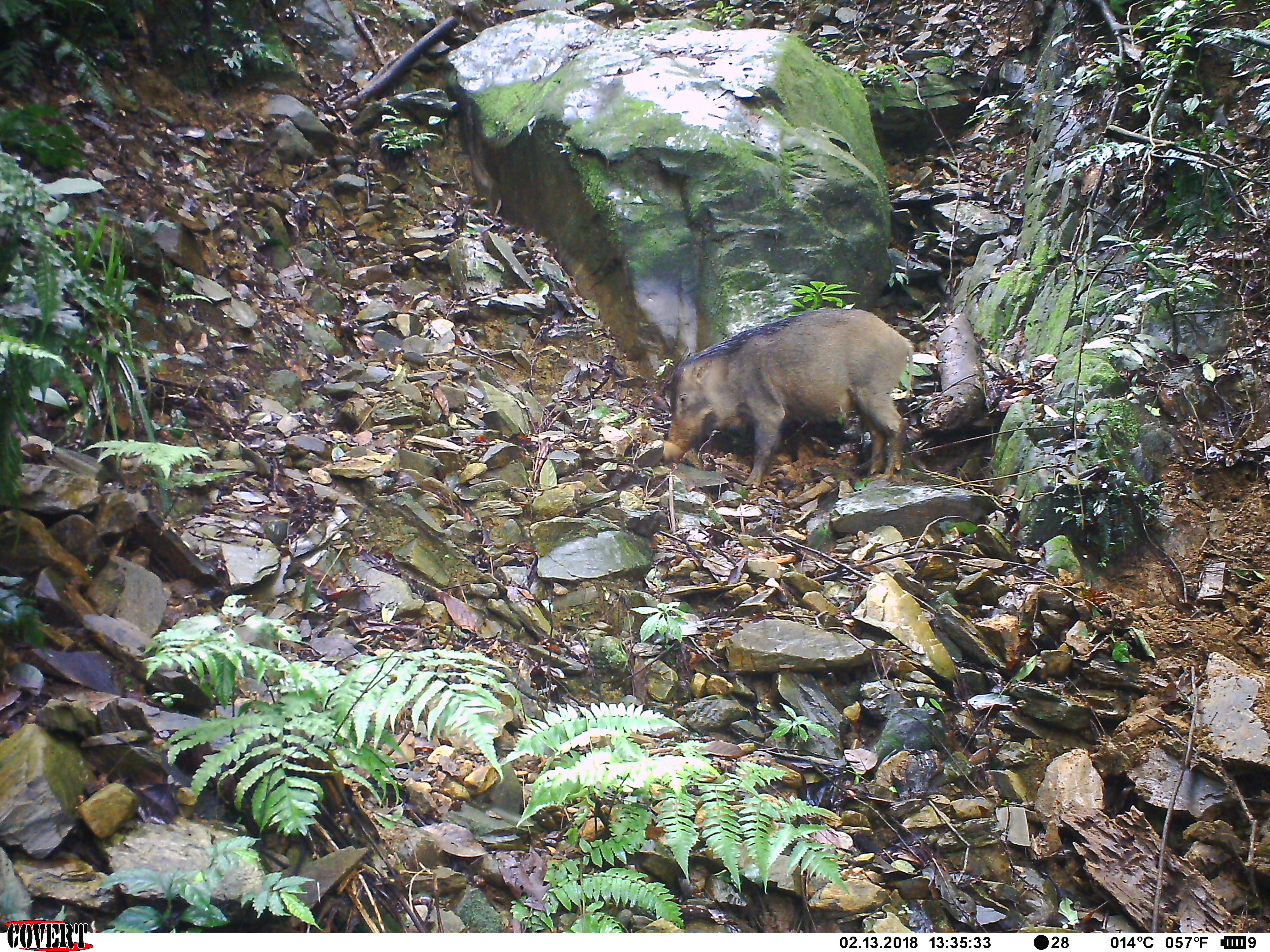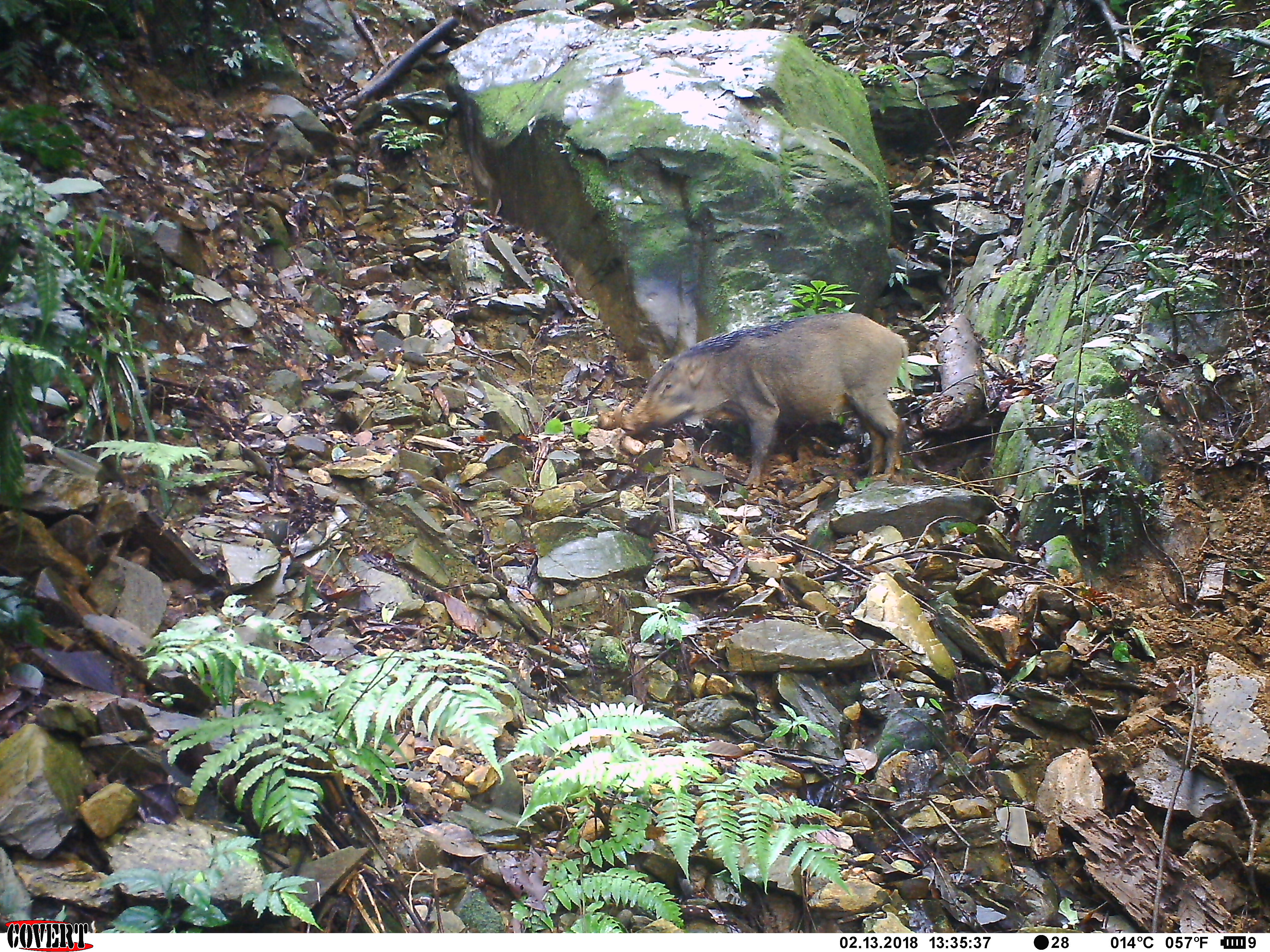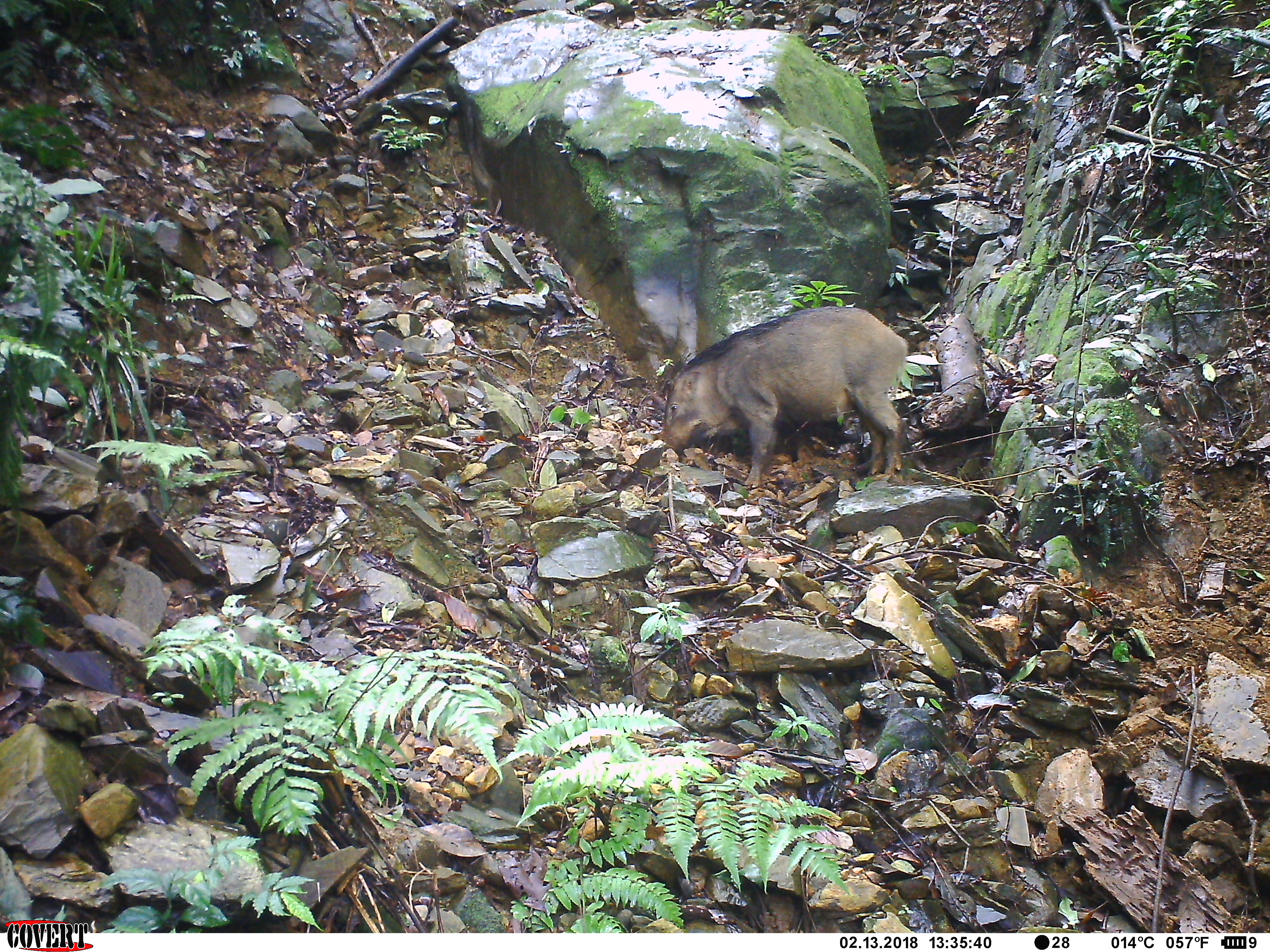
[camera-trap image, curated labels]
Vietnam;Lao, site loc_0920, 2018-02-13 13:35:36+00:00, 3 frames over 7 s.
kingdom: Animalia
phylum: Chordata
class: Mammalia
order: Artiodactyla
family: Suidae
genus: Sus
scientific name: Sus scrofa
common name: eurasian wild pig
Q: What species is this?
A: Eurasian wild pig (Sus scrofa).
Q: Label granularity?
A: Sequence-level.